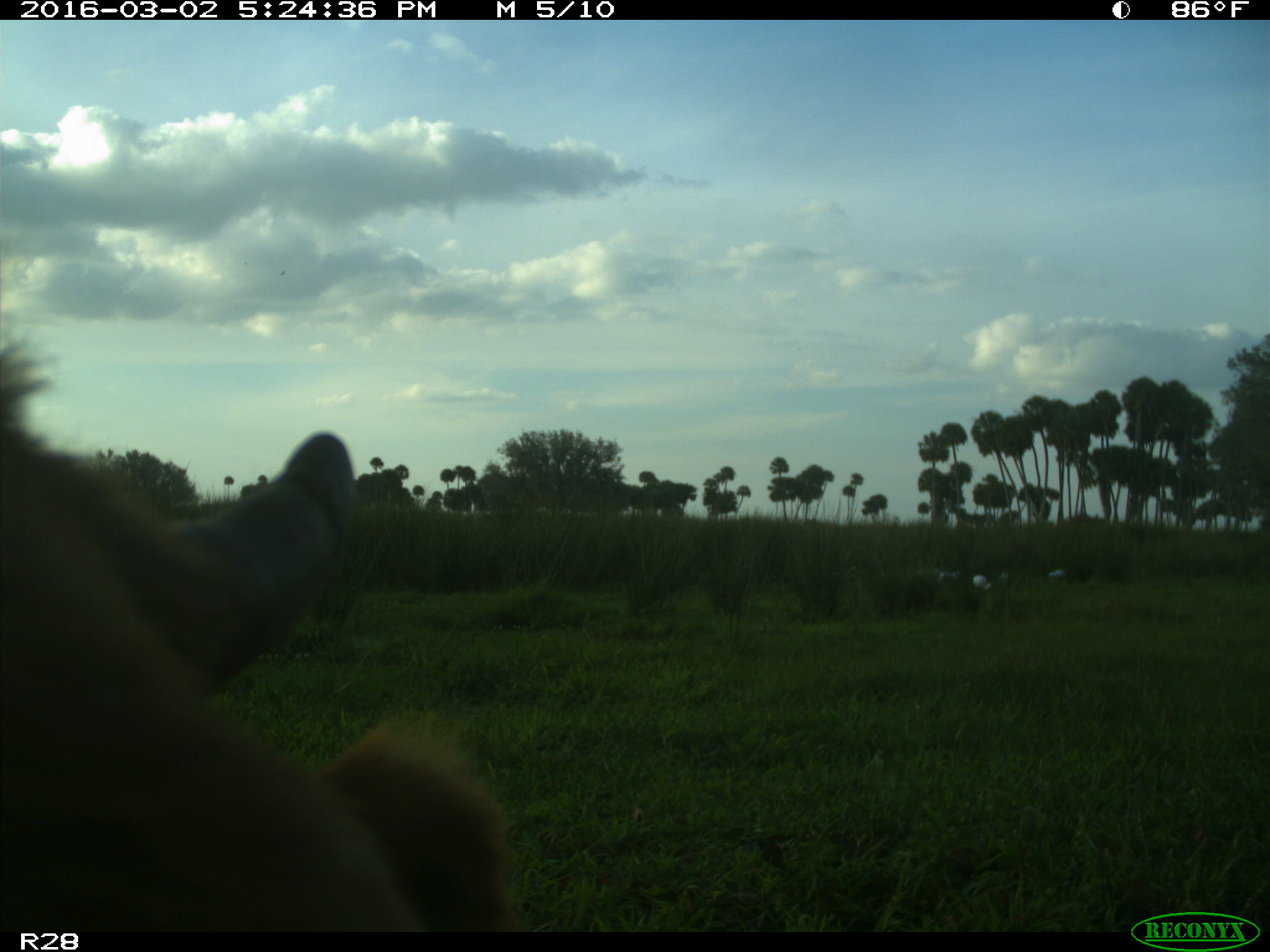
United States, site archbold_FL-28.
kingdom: Animalia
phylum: Chordata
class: Mammalia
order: Artiodactyla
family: Bovidae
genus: Bos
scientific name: Bos taurus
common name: domestic cow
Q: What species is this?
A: Bos taurus (domestic cow).